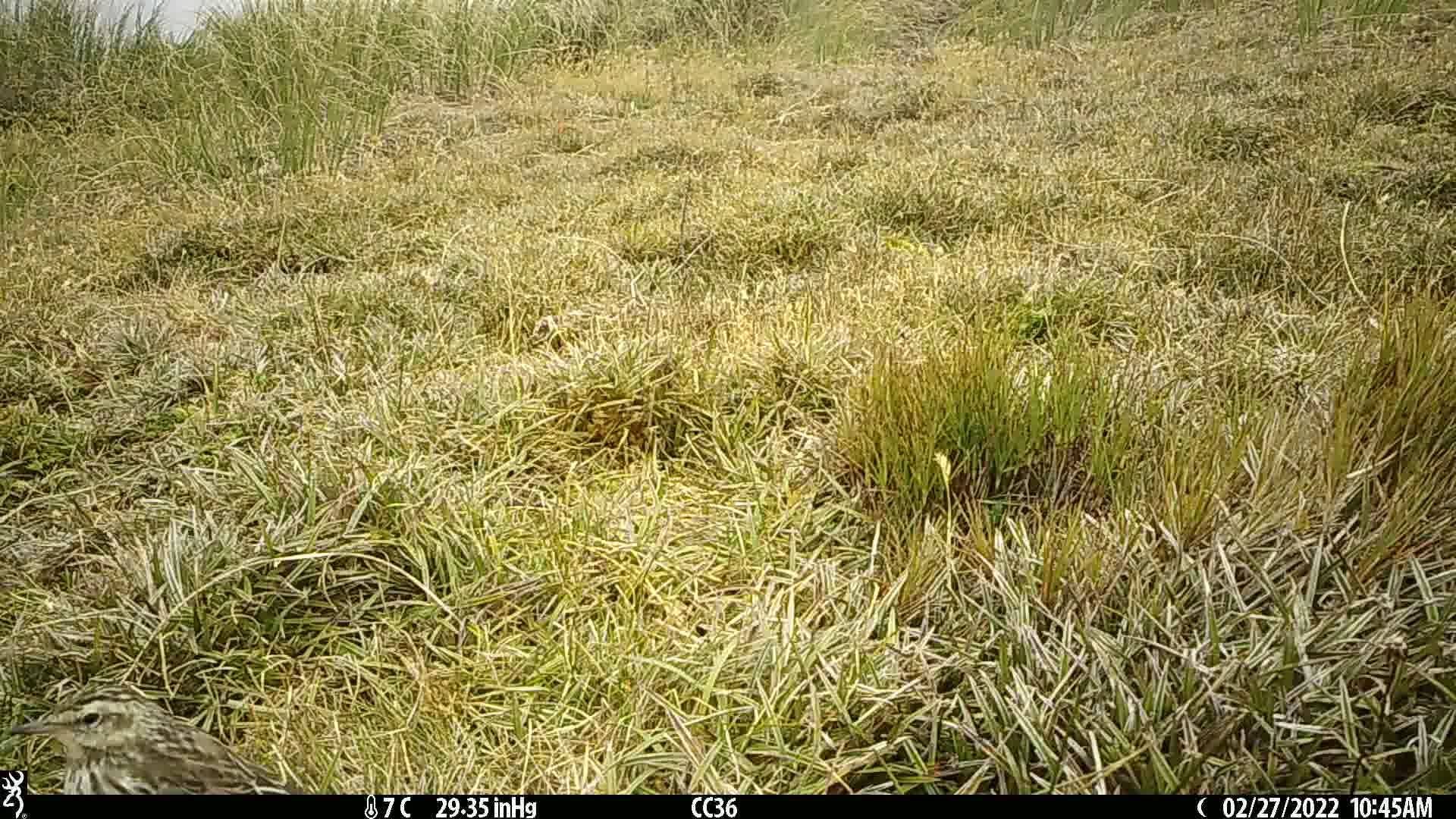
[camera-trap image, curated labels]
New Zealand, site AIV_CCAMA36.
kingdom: Animalia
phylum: Chordata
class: Aves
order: Passeriformes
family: Motacillidae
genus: Anthus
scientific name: Anthus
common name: pipit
Pipit (Anthus).